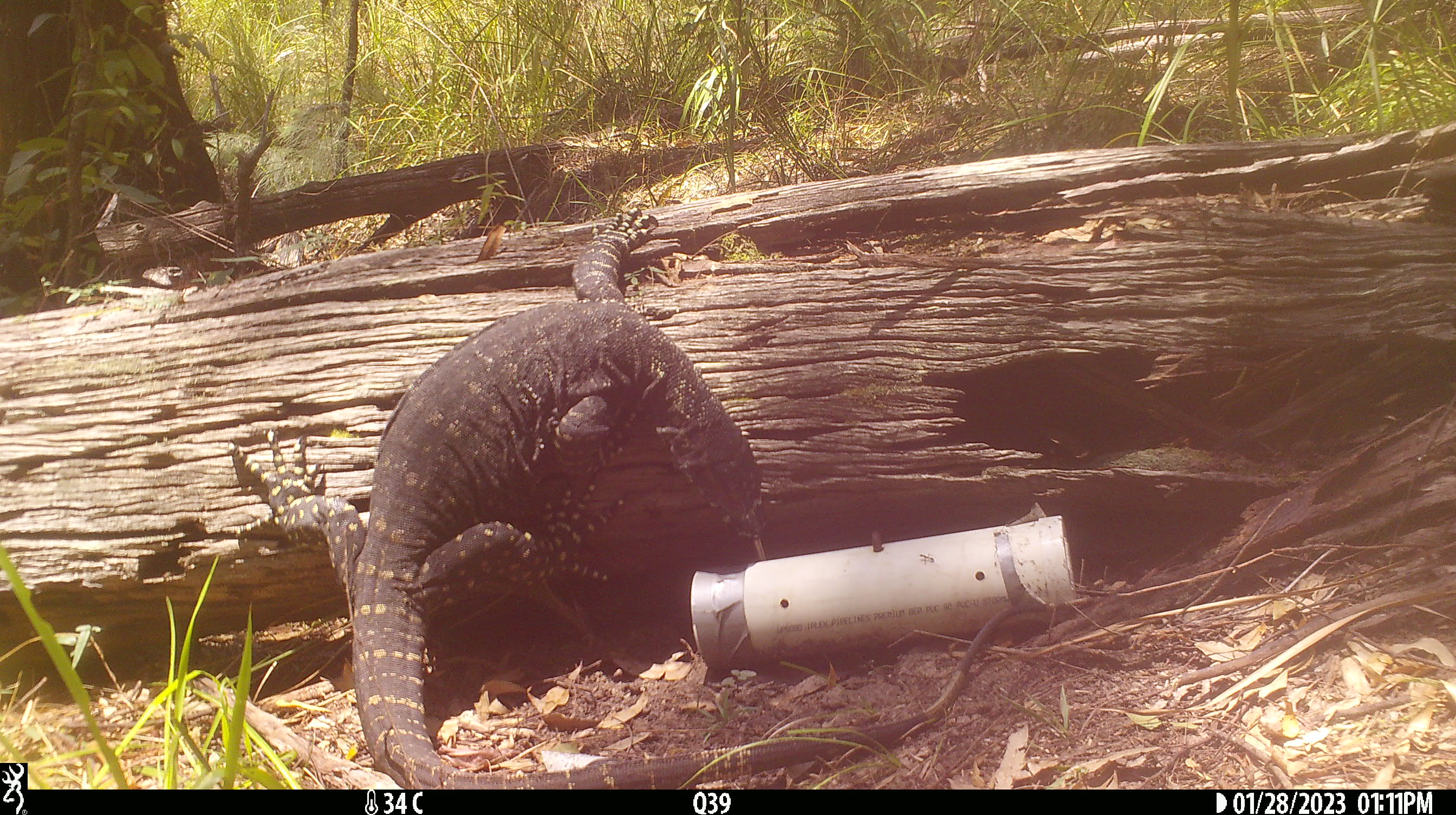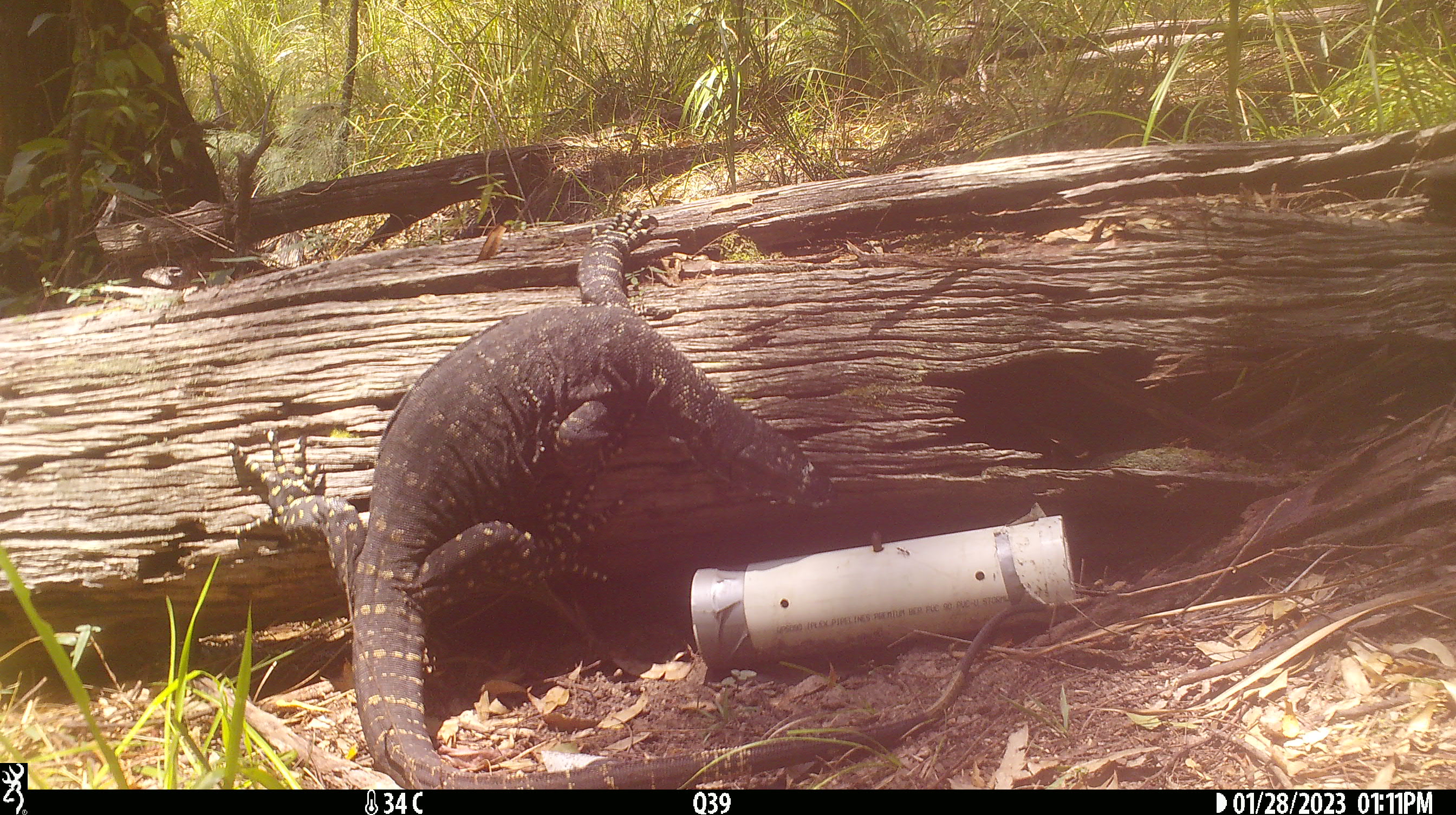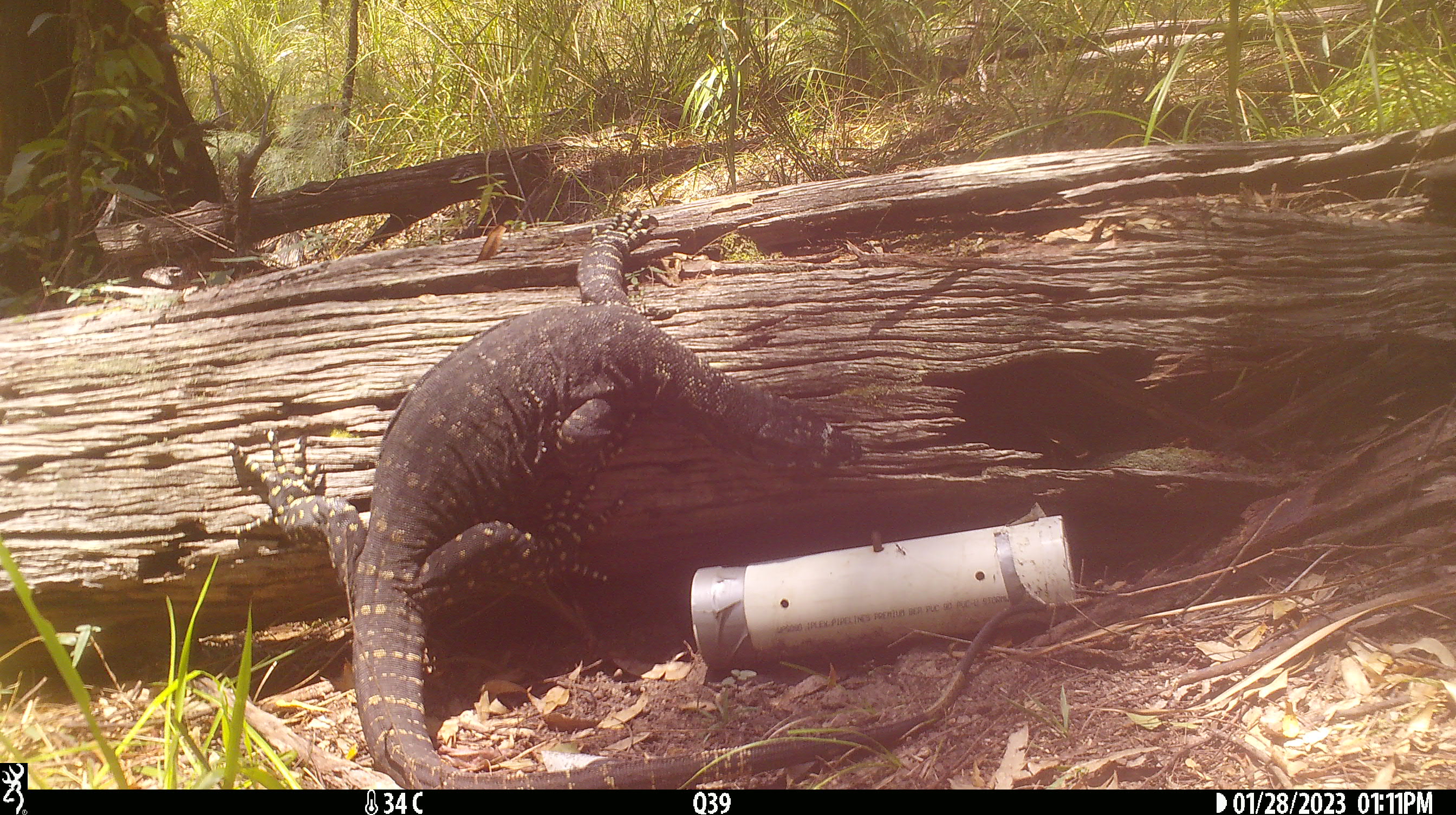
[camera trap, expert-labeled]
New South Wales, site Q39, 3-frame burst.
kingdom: Animalia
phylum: Chordata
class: Reptilia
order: Squamata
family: Varanidae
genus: Varanus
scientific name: Varanus varius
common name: lace monitor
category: goanna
Goanna (lace monitor) (Varanus varius).